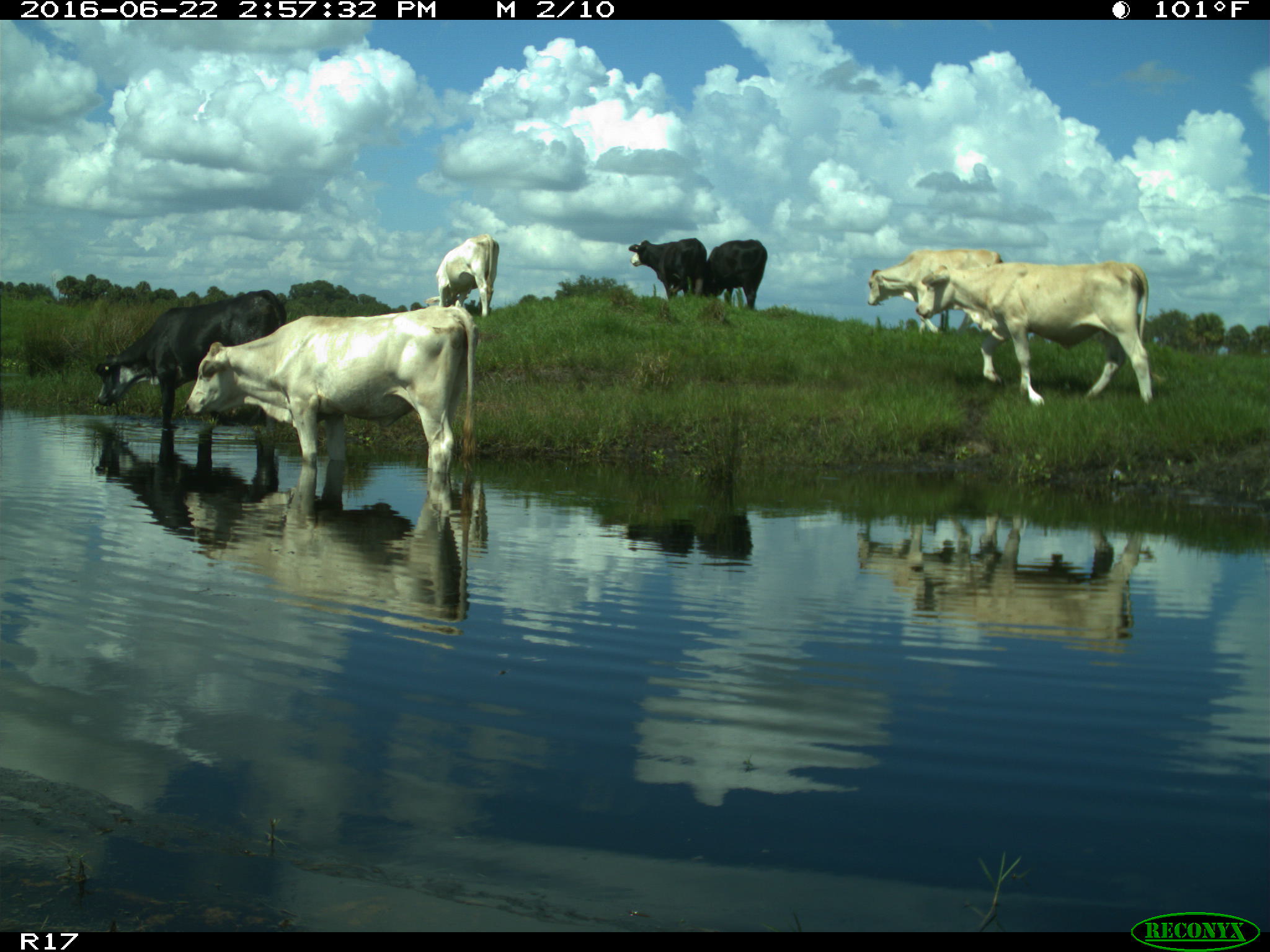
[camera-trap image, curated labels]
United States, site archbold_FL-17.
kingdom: Animalia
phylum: Chordata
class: Mammalia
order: Artiodactyla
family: Bovidae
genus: Bos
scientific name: Bos taurus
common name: domestic cow